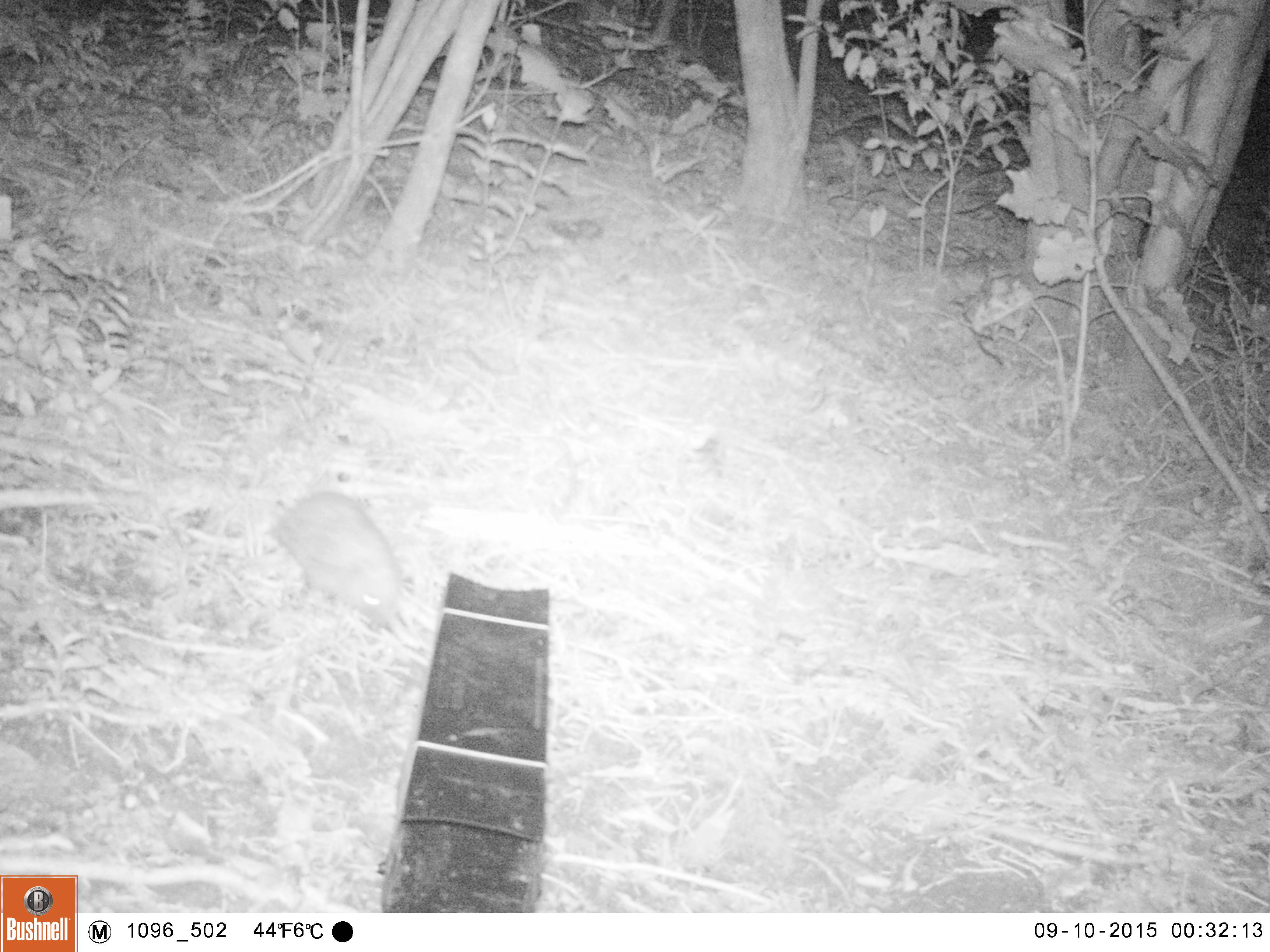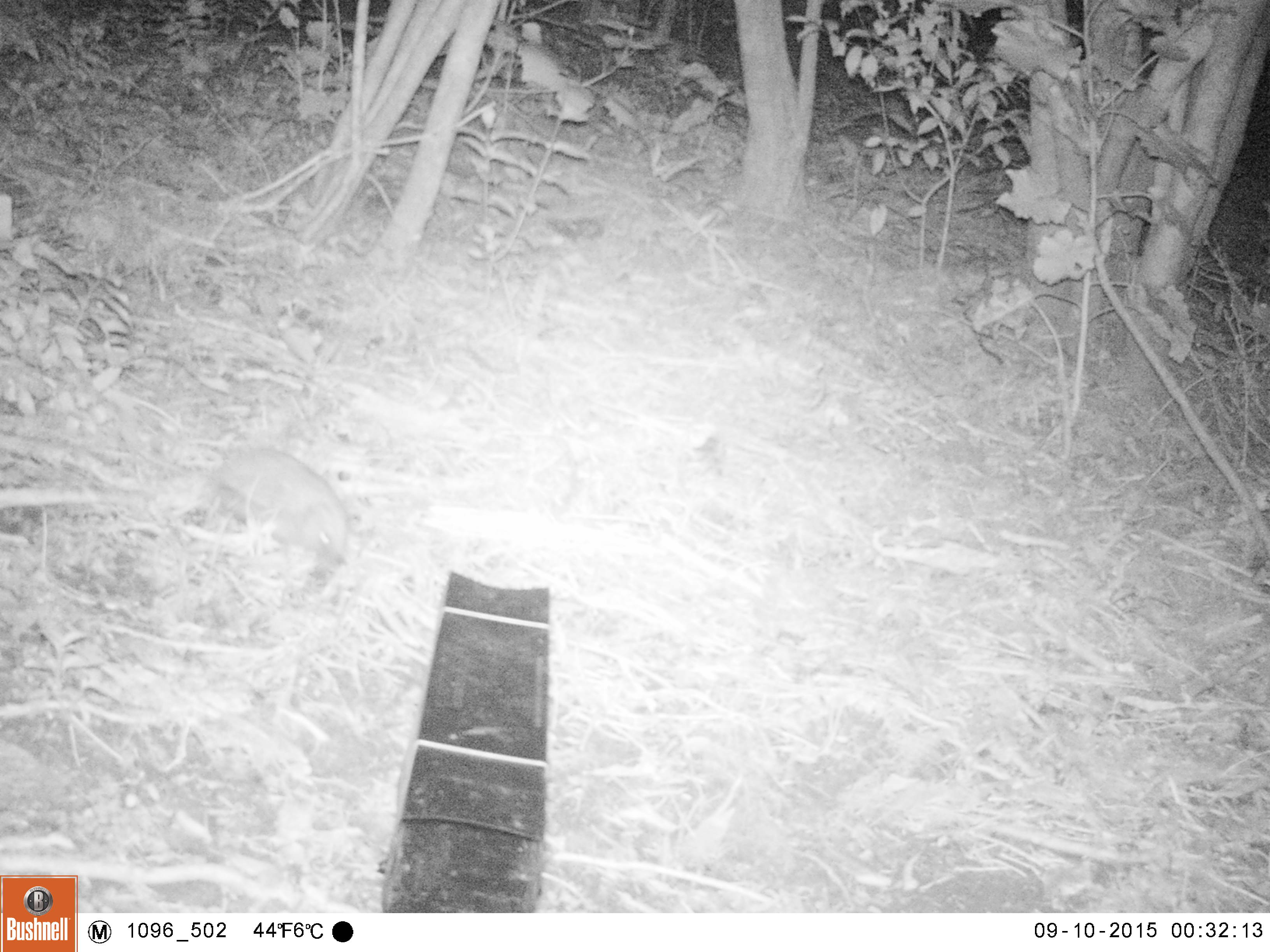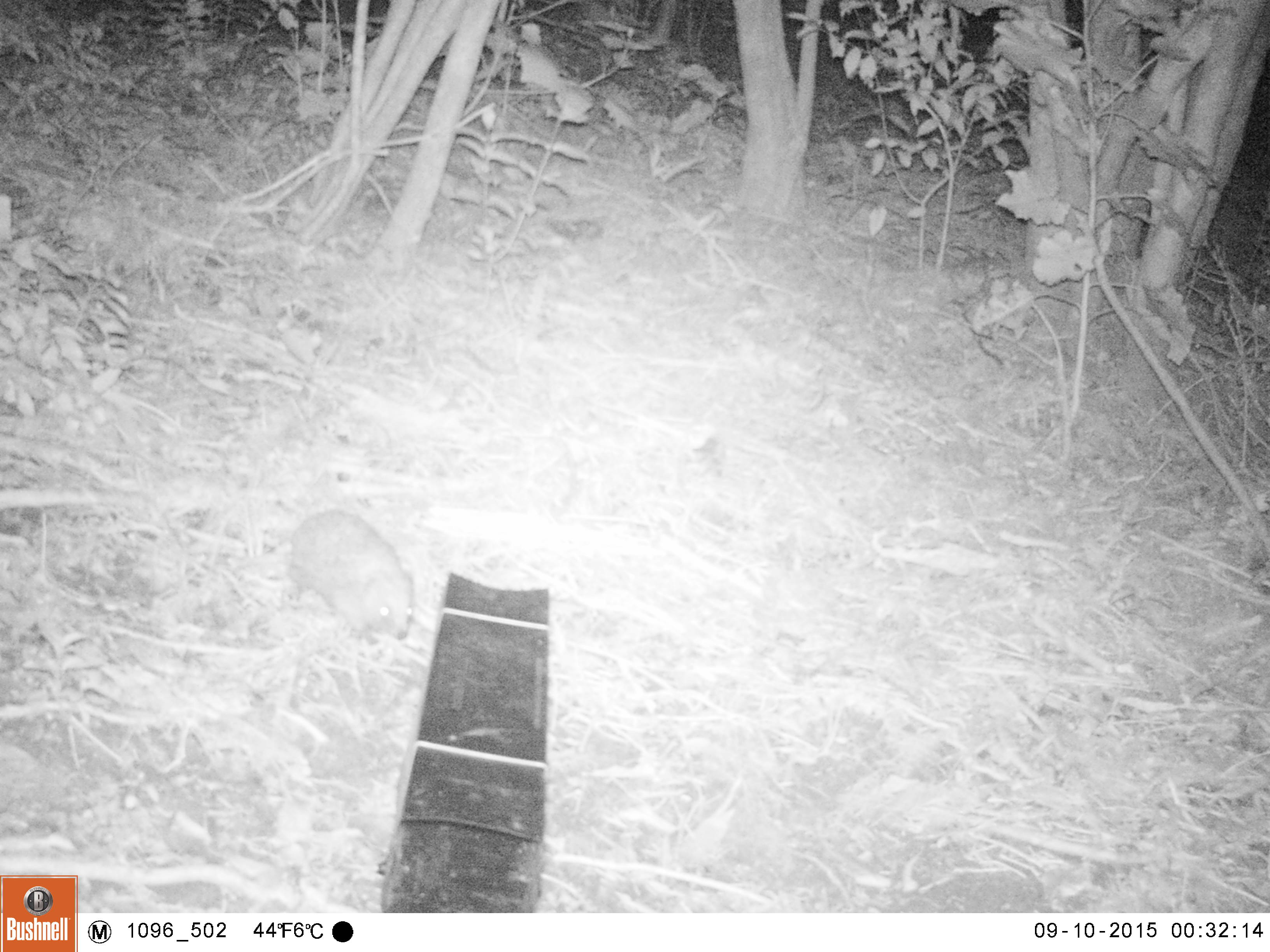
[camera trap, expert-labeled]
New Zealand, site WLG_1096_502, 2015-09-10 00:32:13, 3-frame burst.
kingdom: Animalia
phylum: Chordata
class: Mammalia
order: Eulipotyphla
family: Erinaceidae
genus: Erinaceus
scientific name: Erinaceus europaeus europaeus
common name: european hedgehog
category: hedgehog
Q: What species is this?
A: Hedgehog (european hedgehog) (Erinaceus europaeus europaeus).